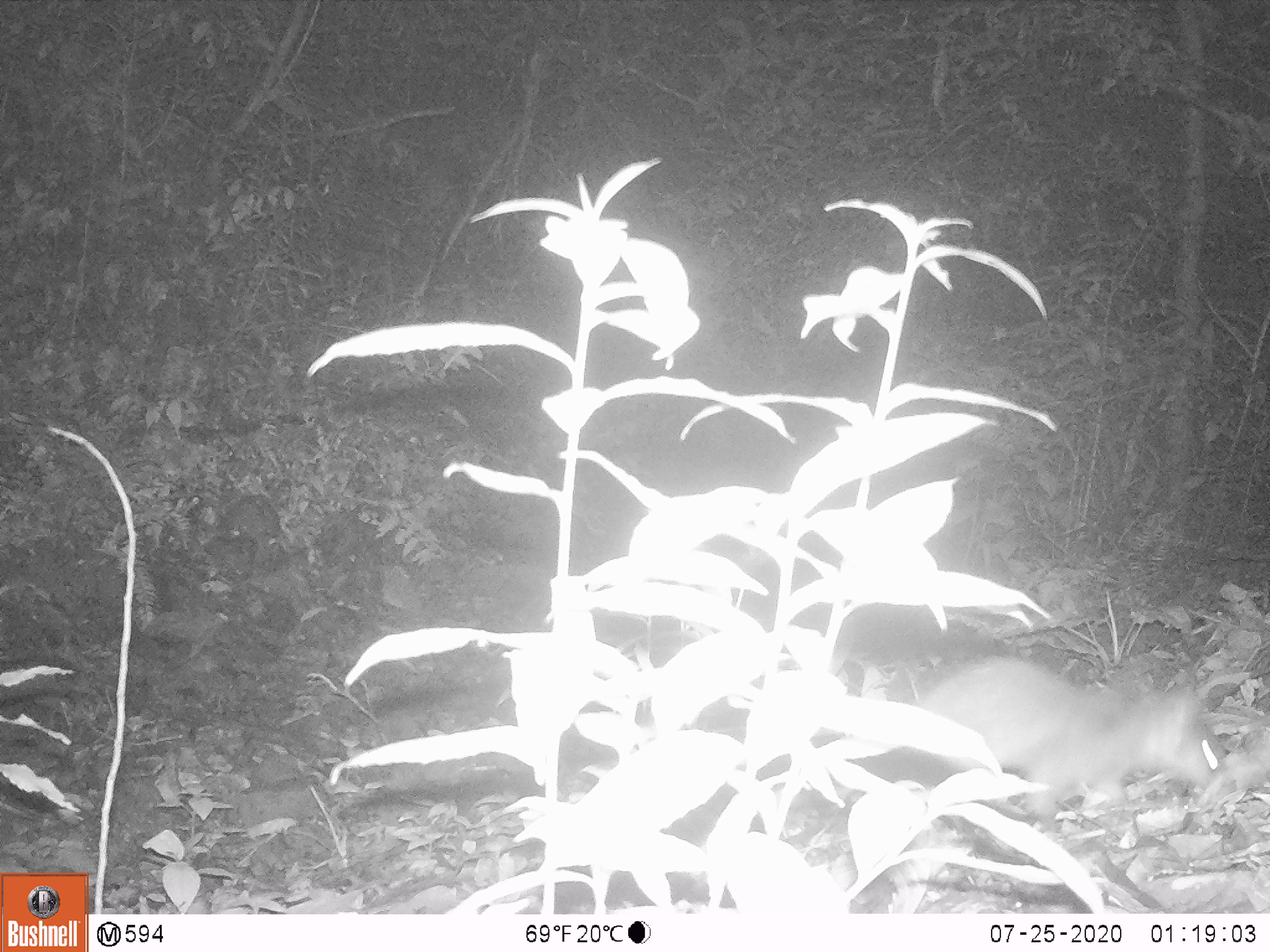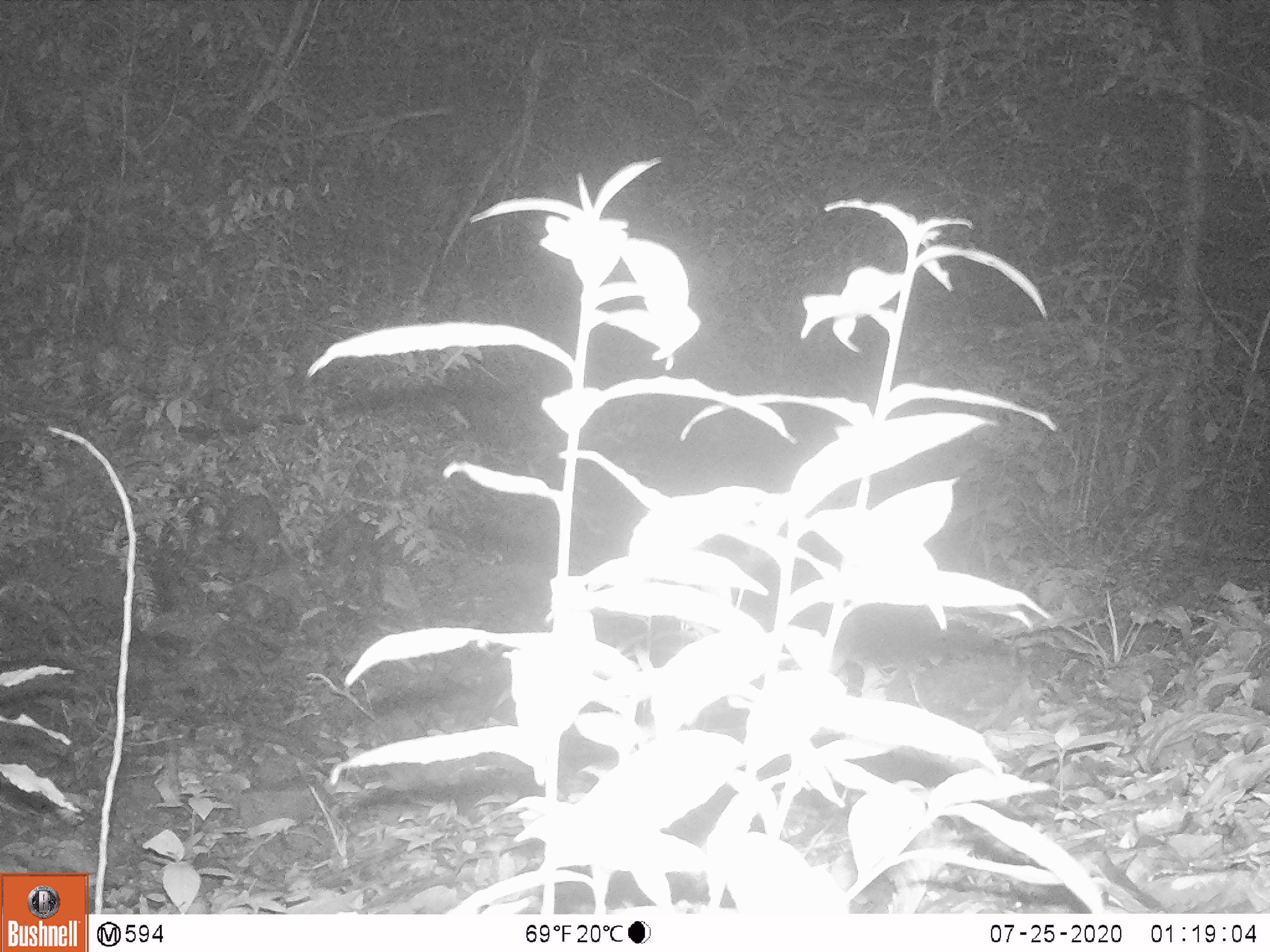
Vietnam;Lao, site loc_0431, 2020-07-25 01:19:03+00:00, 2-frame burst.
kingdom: Animalia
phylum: Chordata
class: Mammalia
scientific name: Mammalia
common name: mammal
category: unidentified small mammal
Unidentified small mammal (mammal) (Mammalia). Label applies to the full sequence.